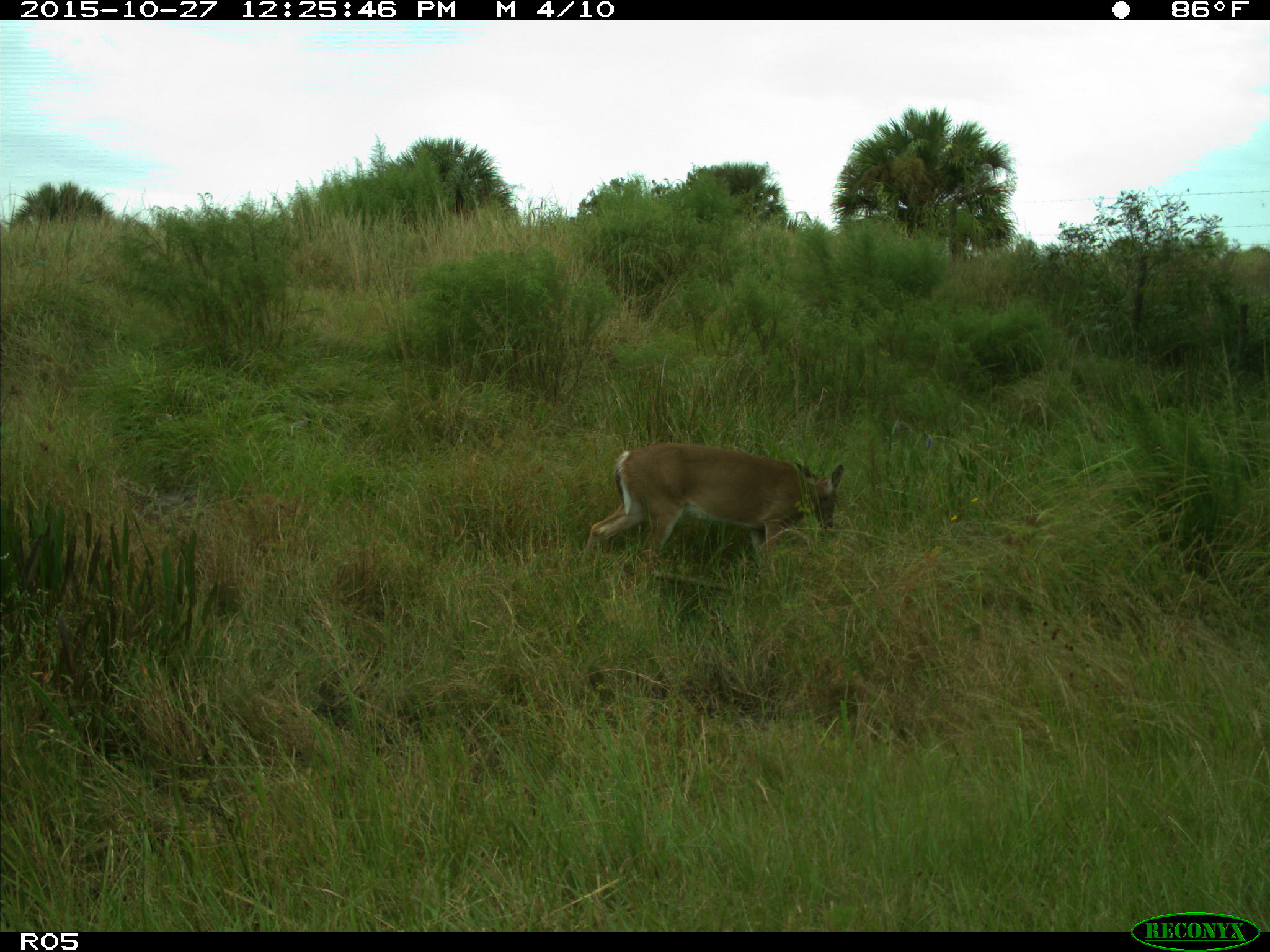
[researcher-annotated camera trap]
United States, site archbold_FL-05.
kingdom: Animalia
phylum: Chordata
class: Mammalia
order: Artiodactyla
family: Cervidae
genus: Odocoileus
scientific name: Odocoileus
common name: deer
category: unidentified deer